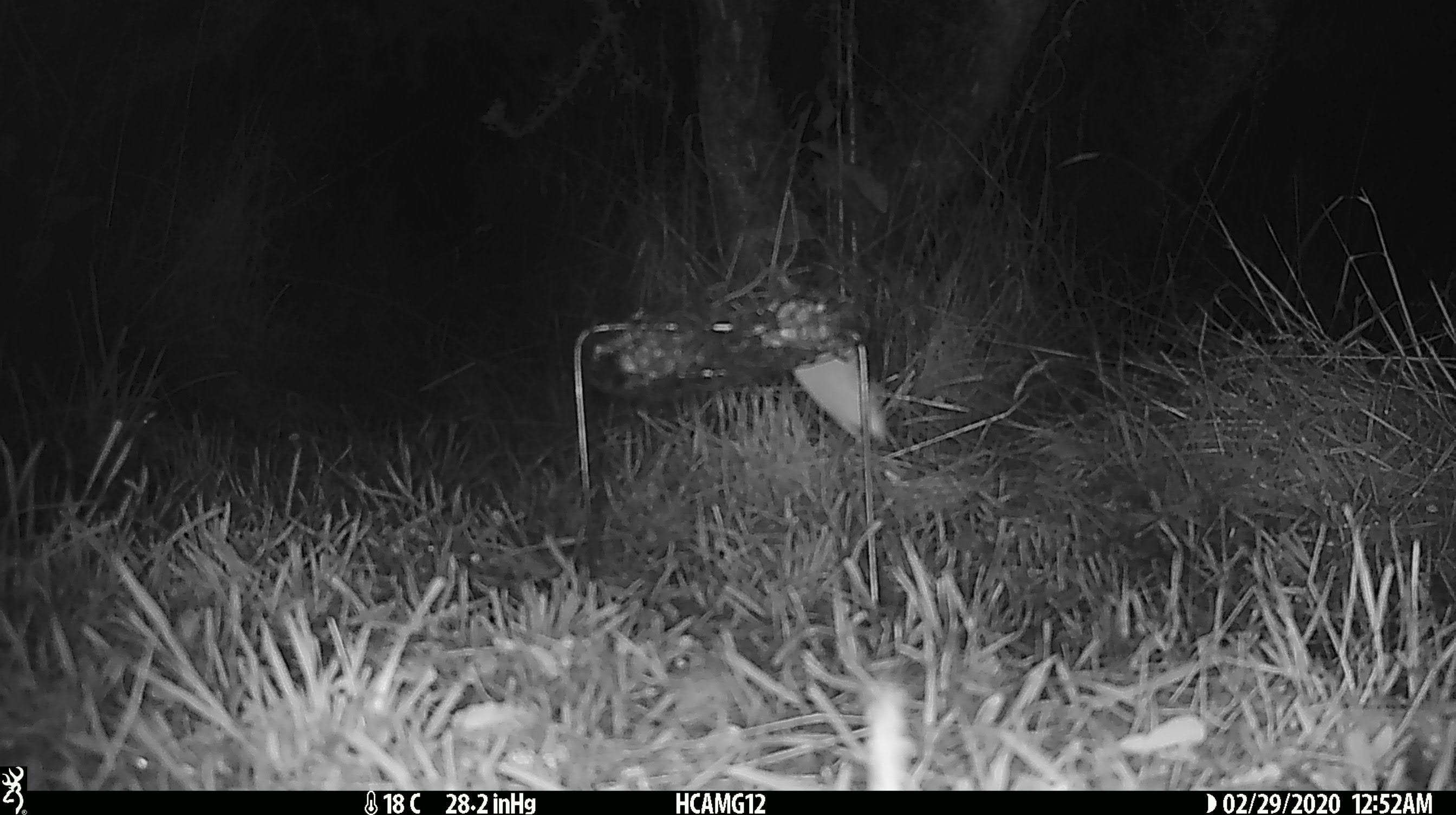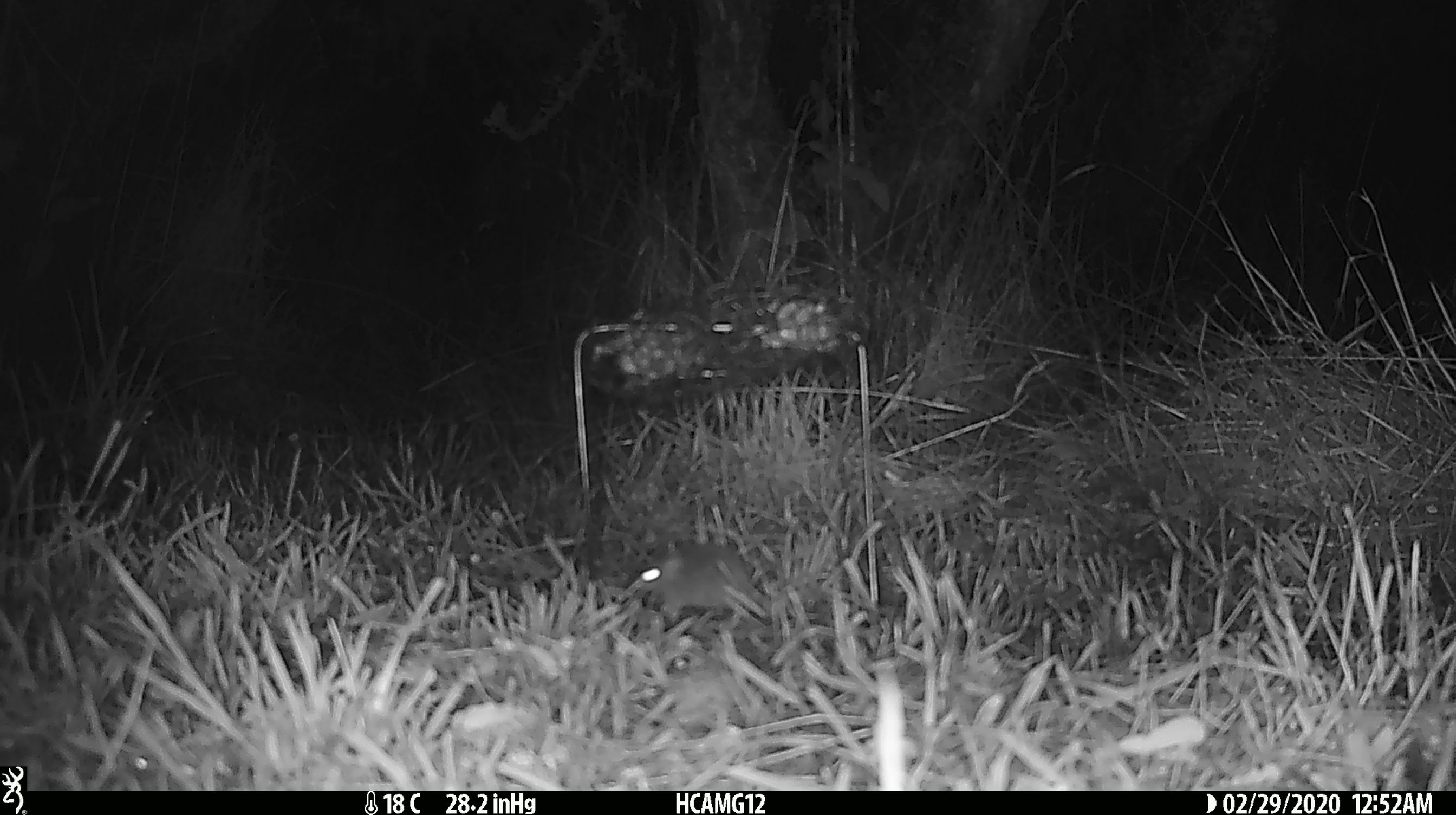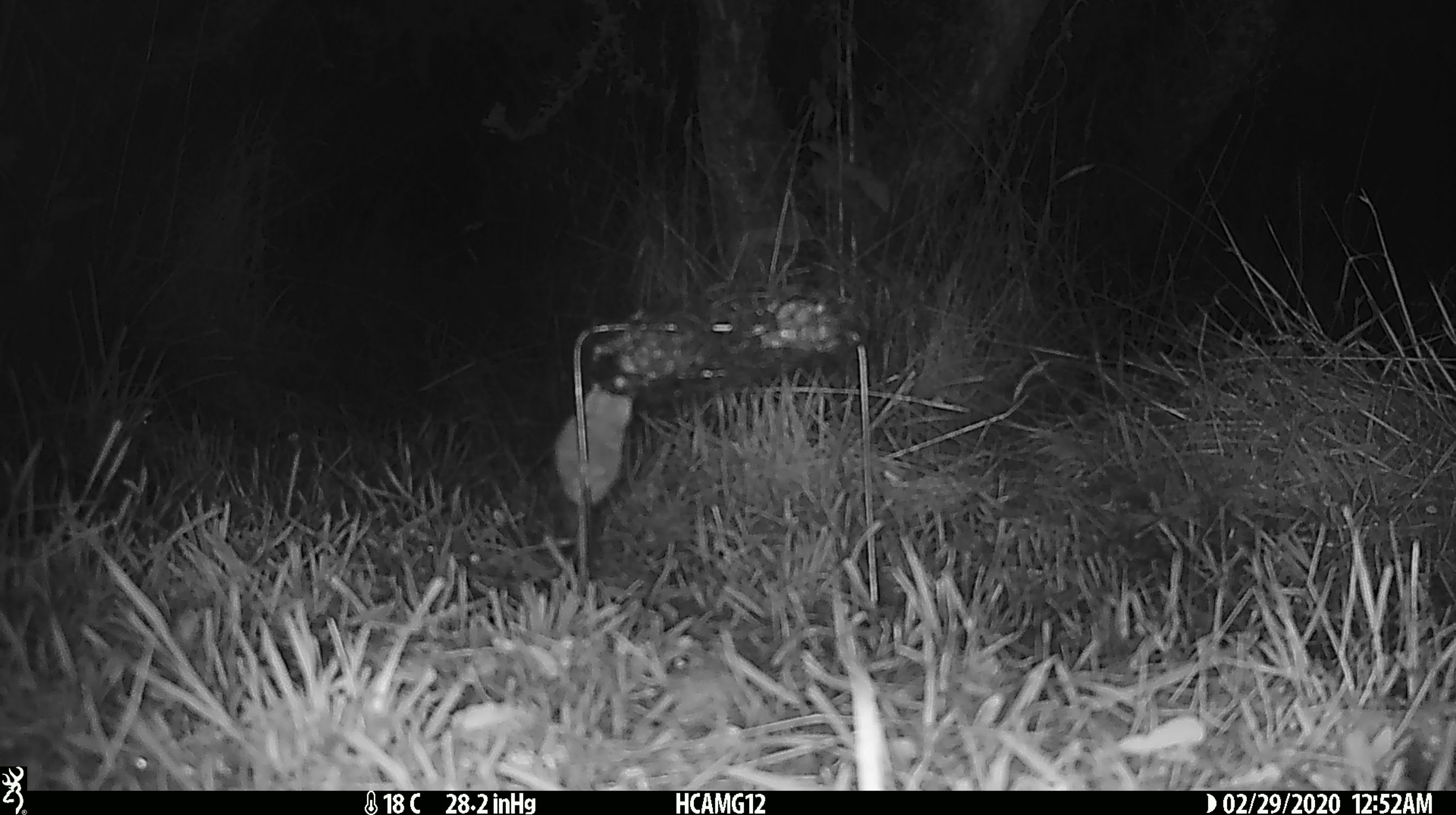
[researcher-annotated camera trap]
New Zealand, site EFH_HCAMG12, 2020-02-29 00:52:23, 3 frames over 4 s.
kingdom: Animalia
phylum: Chordata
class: Mammalia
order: Rodentia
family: Muridae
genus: Mus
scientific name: Mus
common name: mouse